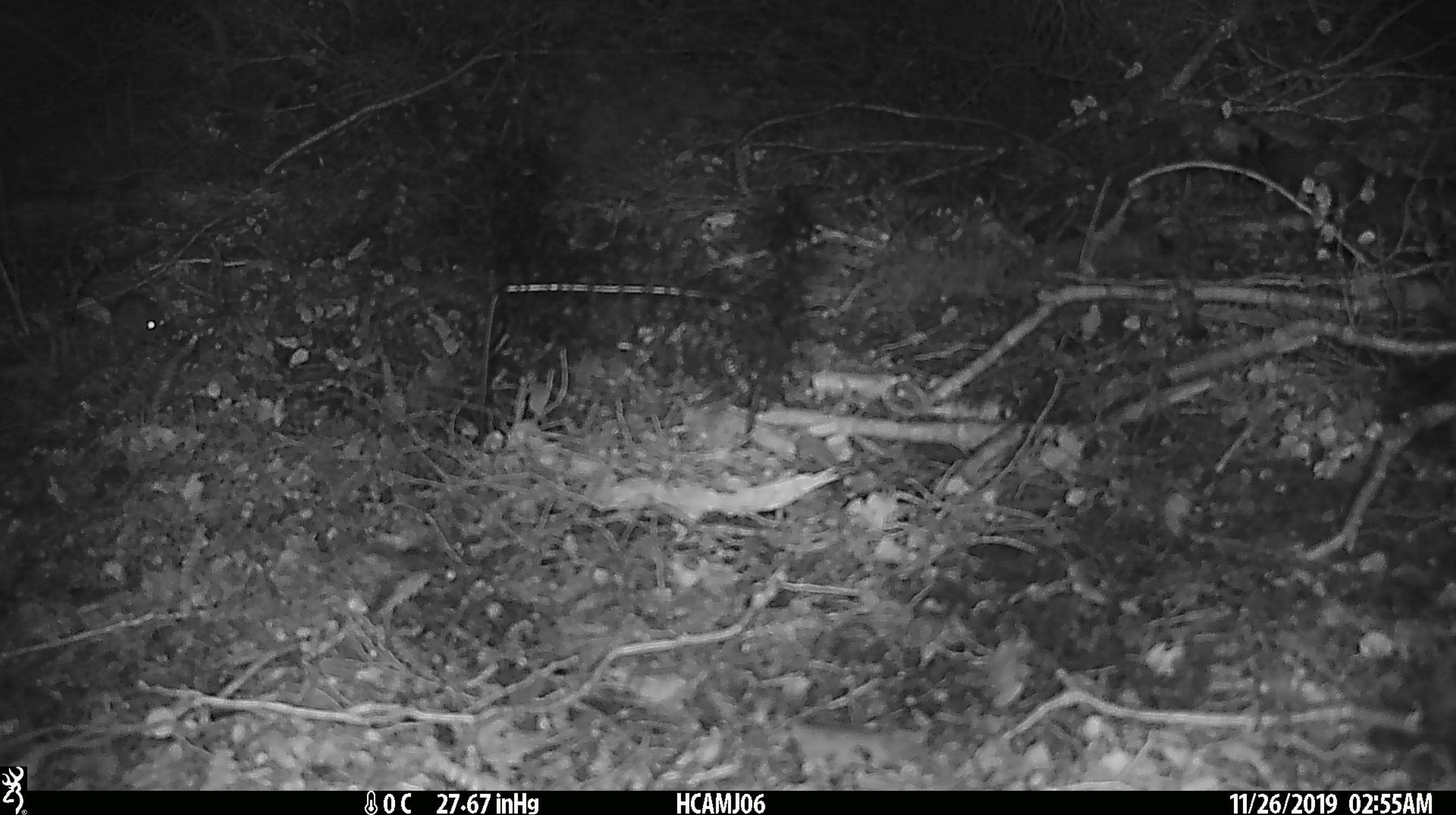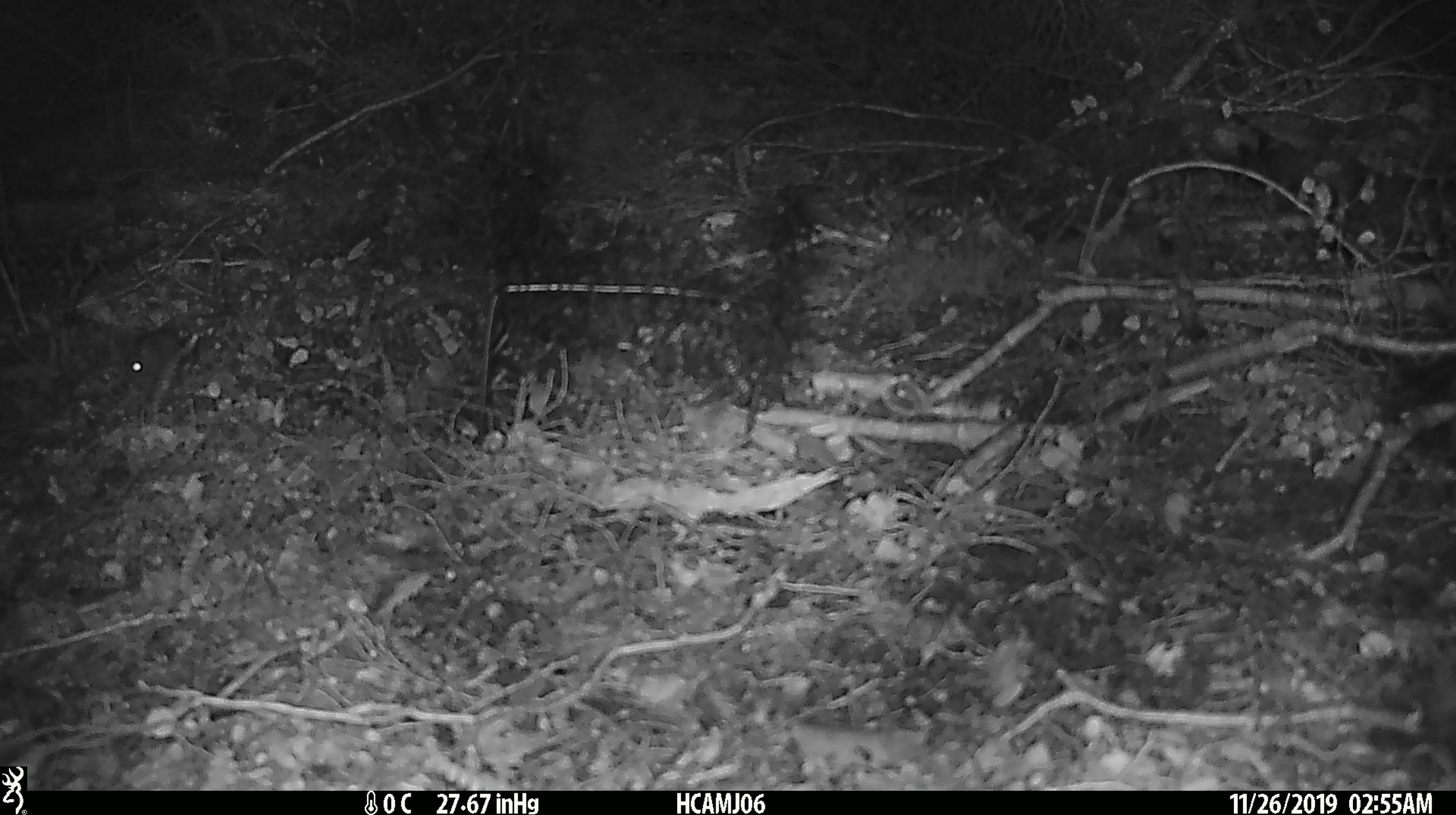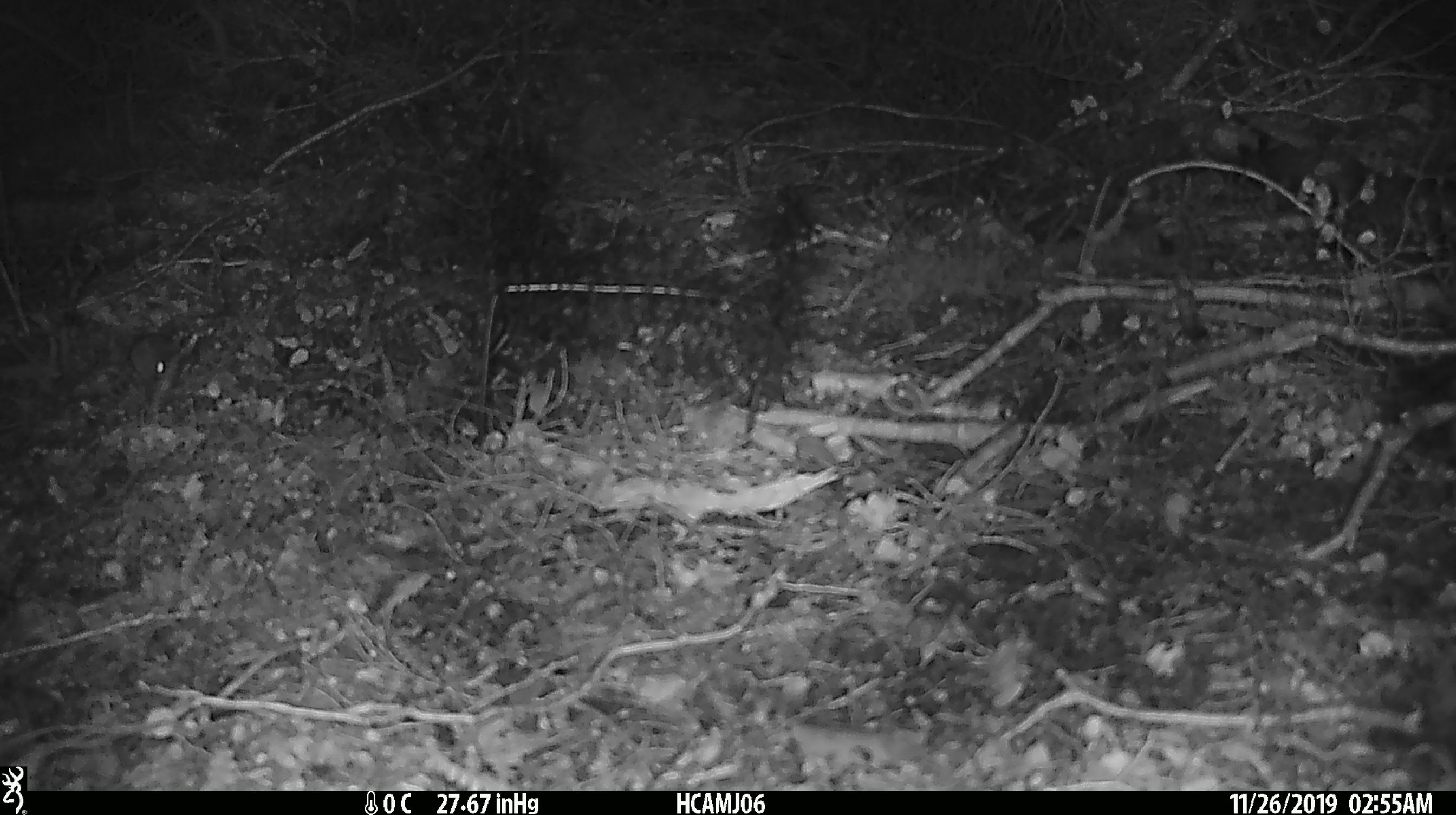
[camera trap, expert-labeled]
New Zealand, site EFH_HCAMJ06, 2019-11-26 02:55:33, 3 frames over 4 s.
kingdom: Animalia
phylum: Chordata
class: Mammalia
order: Rodentia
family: Muridae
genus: Mus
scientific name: Mus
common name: mouse